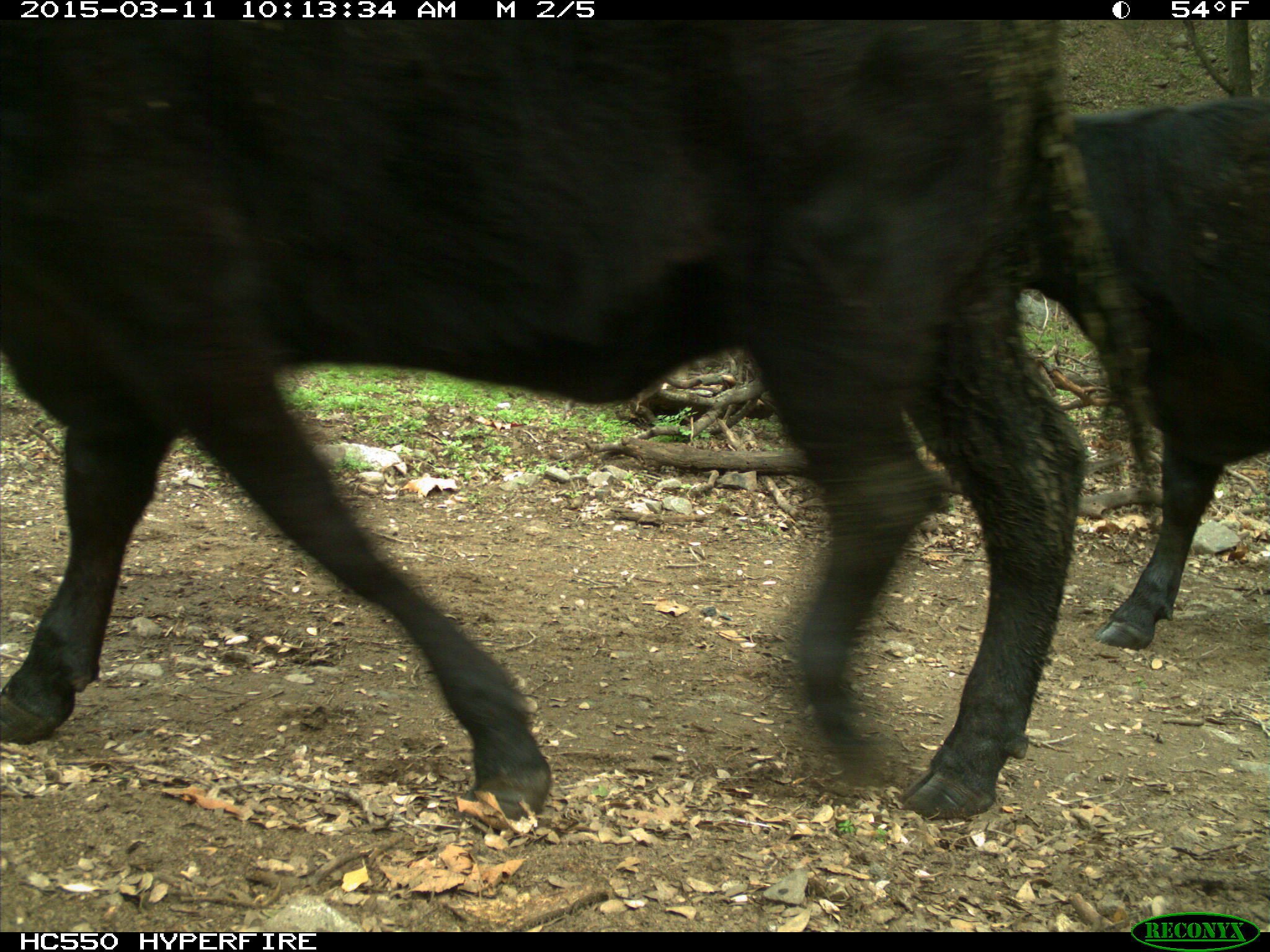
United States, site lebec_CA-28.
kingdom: Animalia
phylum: Chordata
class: Mammalia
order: Artiodactyla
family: Bovidae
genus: Bos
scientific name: Bos taurus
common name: domestic cow